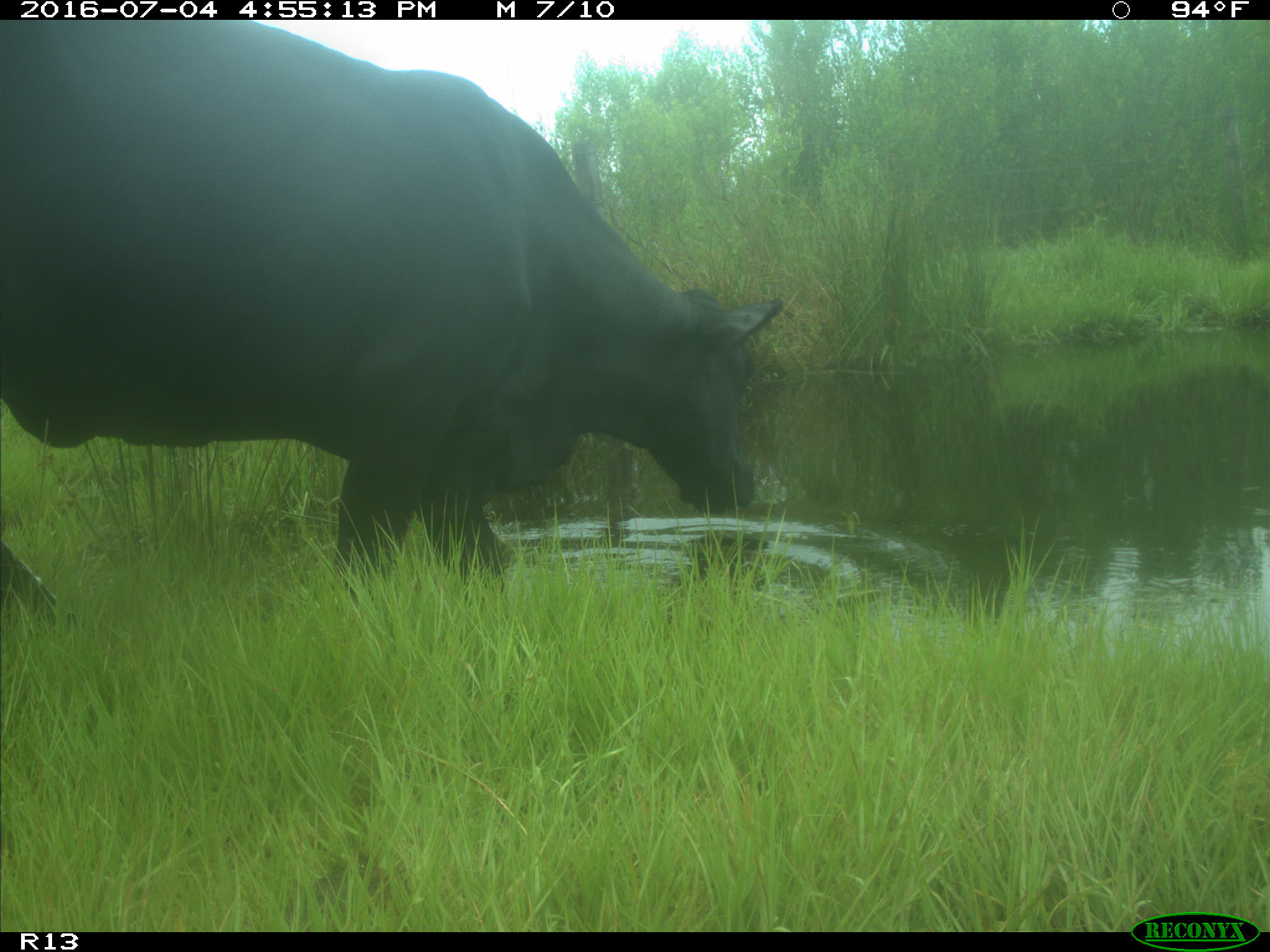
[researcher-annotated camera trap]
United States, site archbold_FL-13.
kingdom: Animalia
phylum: Chordata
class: Mammalia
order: Artiodactyla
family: Bovidae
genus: Bos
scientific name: Bos taurus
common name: domestic cow